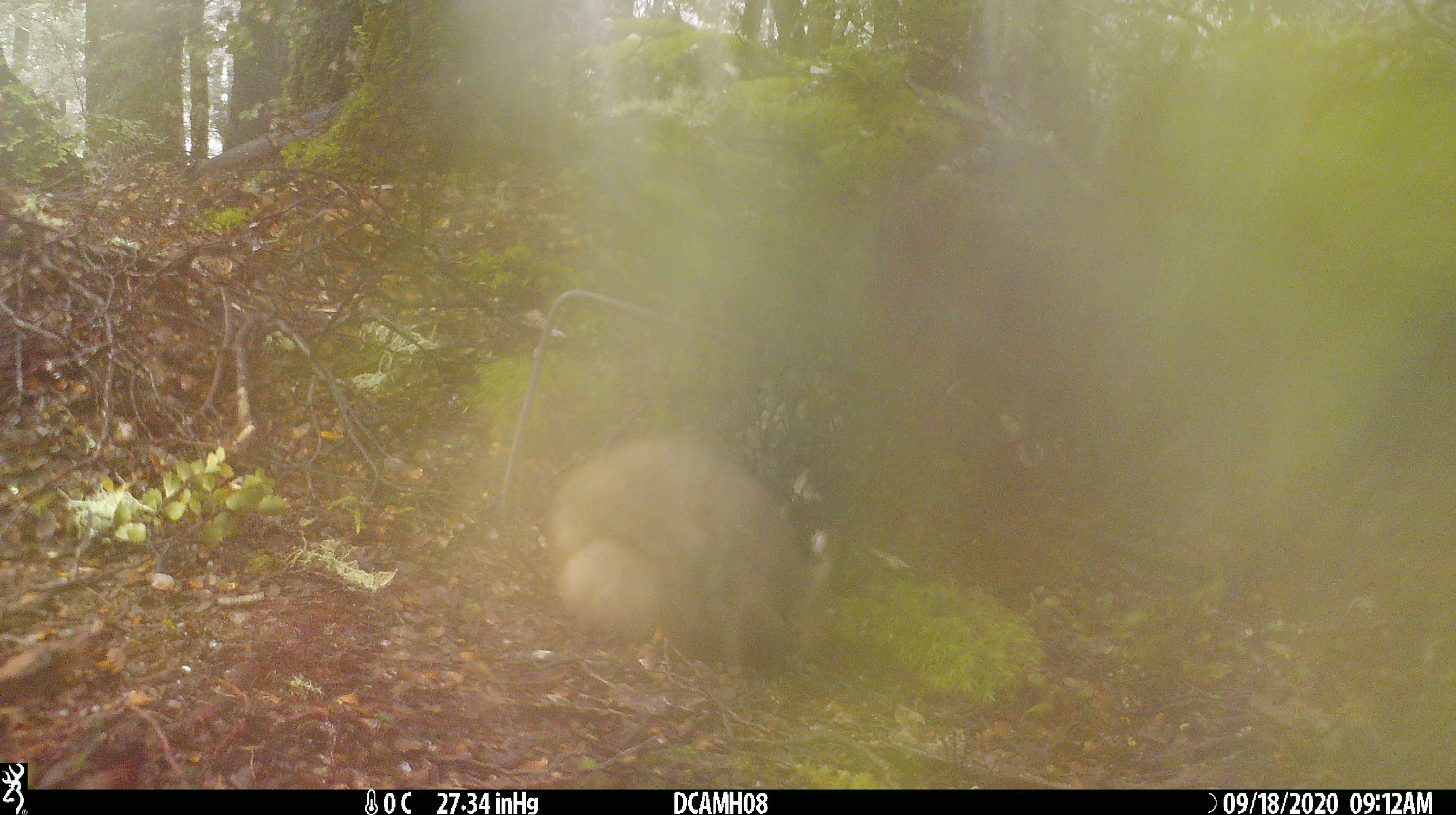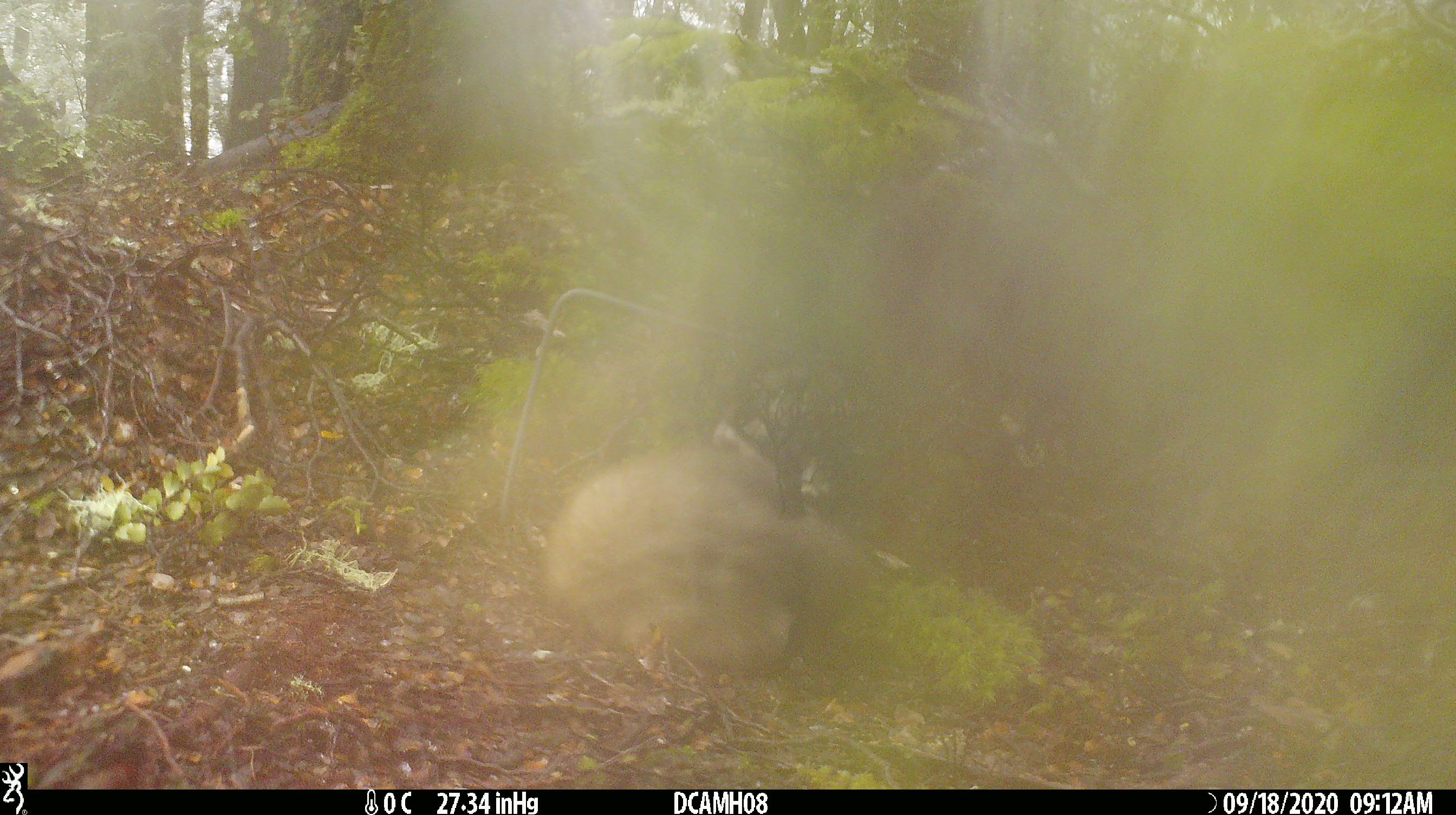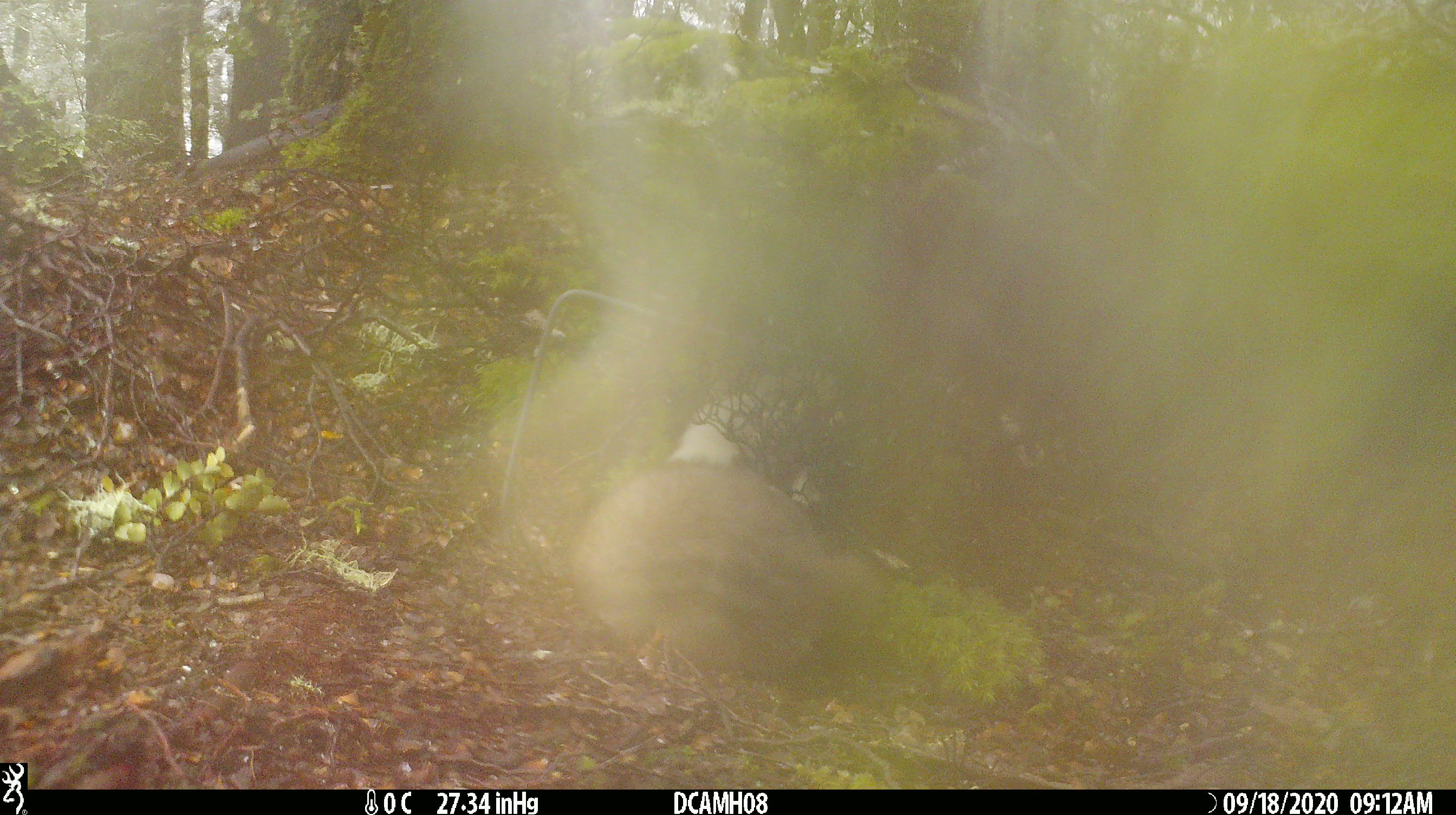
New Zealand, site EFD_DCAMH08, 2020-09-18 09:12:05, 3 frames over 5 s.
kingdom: Animalia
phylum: Chordata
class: Mammalia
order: Carnivora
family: Mustelidae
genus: Mustela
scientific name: Mustela erminea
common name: stoat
Stoat (Mustela erminea).